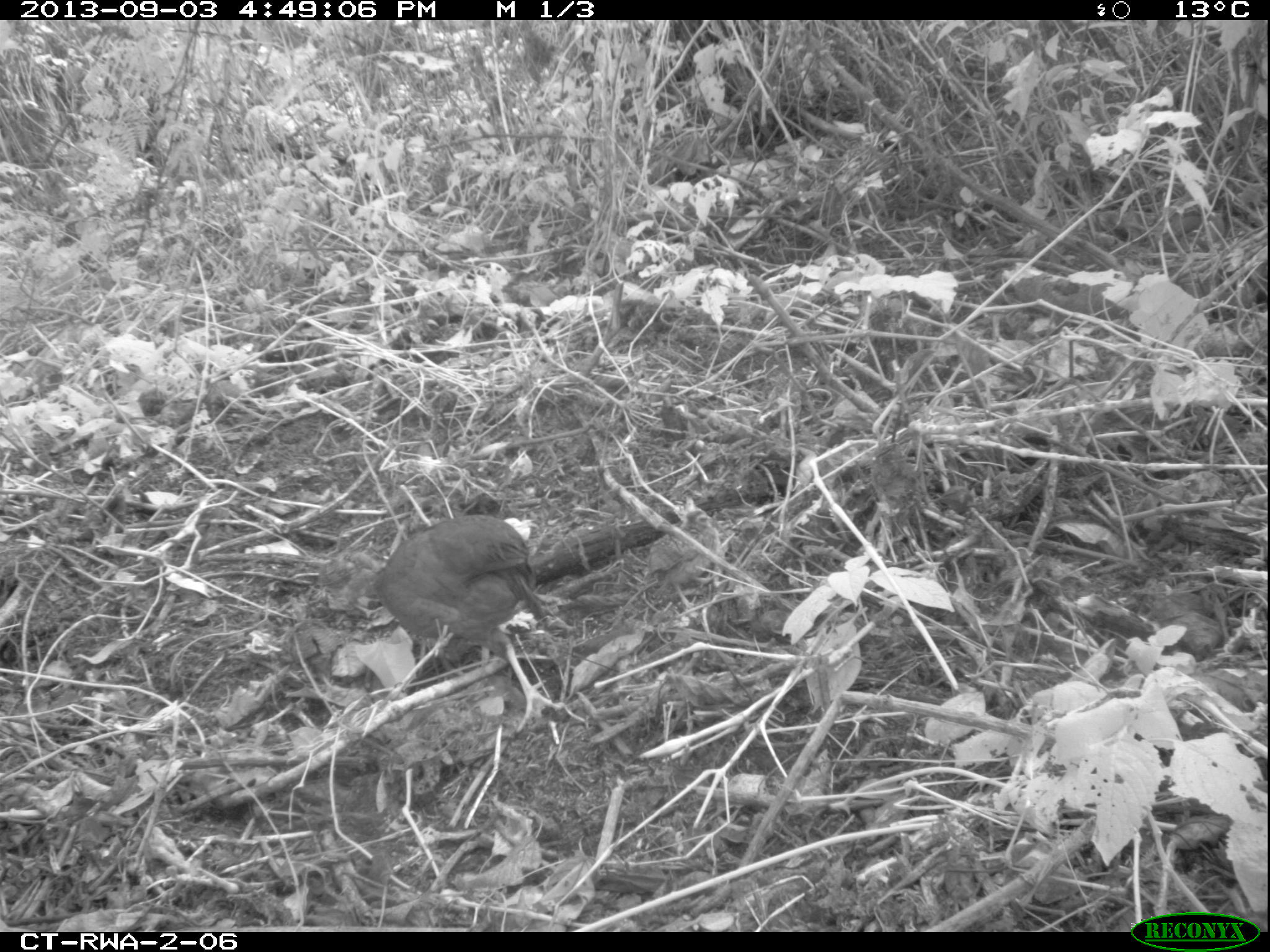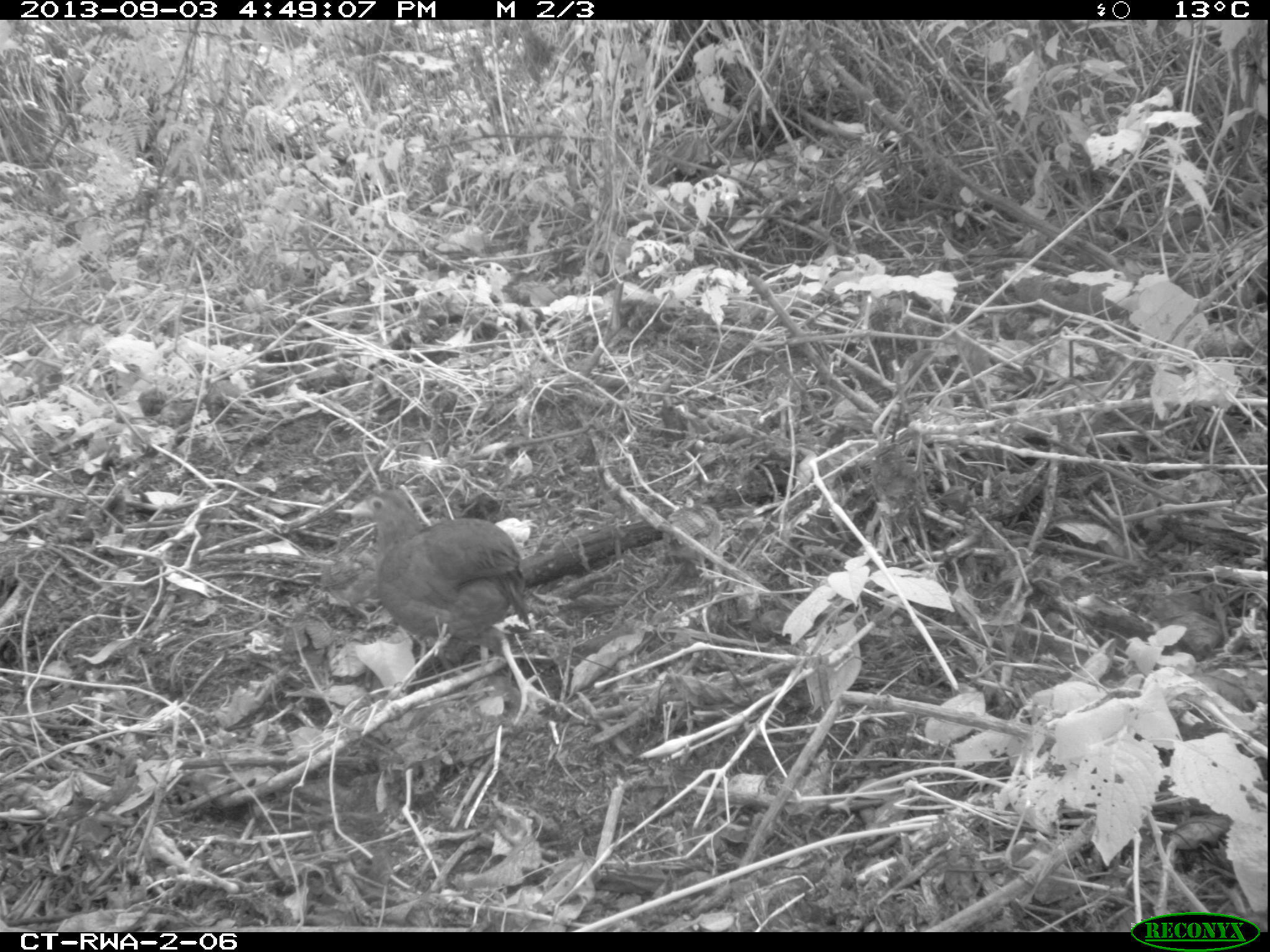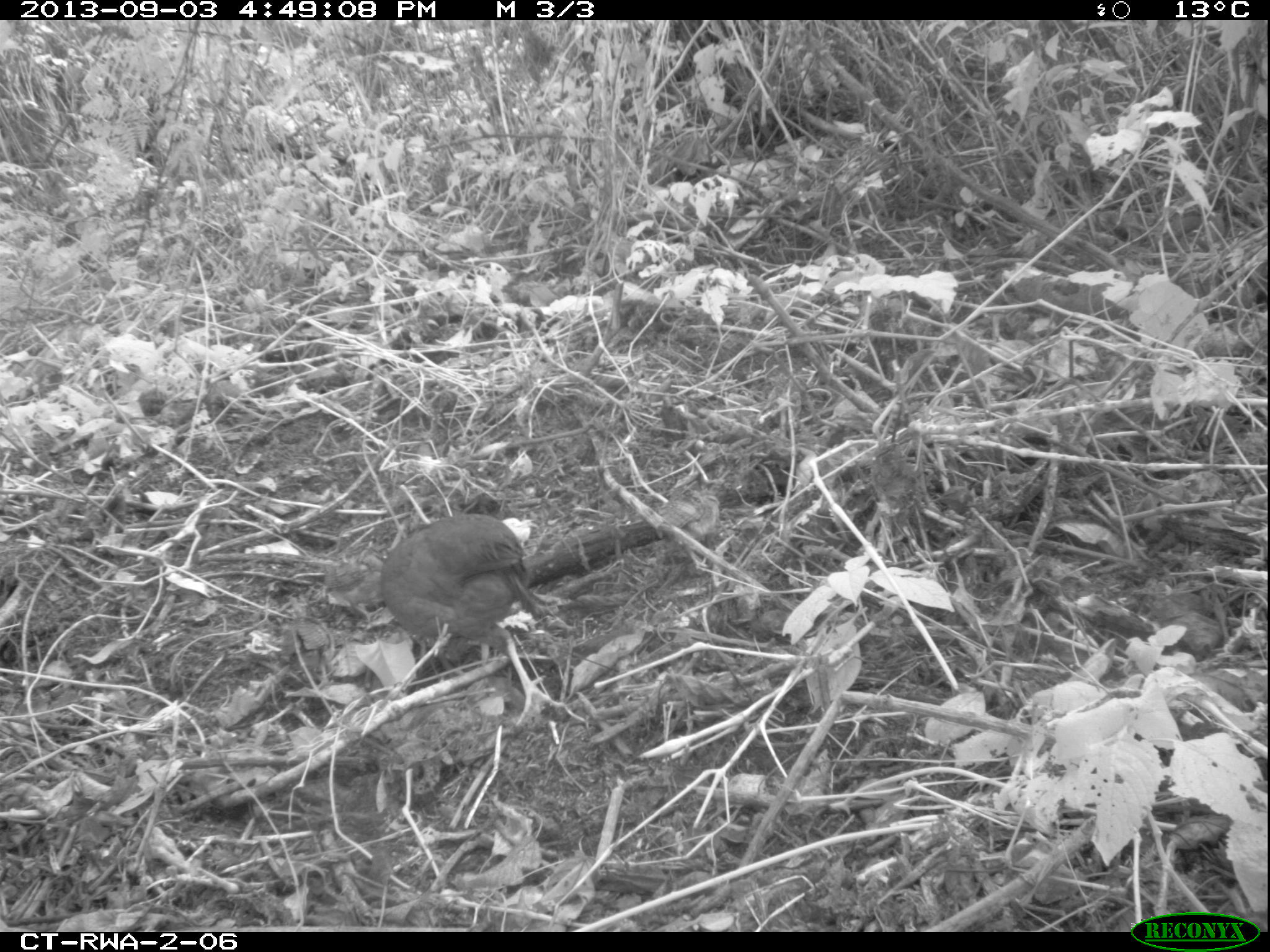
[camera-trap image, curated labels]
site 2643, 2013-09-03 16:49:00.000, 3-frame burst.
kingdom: Animalia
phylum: Chordata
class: Aves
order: Galliformes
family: Phasianidae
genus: Pternistis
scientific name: Pternistis nobilis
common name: handsome francolin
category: francolinus nobilis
Francolinus nobilis (handsome francolin) (Pternistis nobilis), count 5.